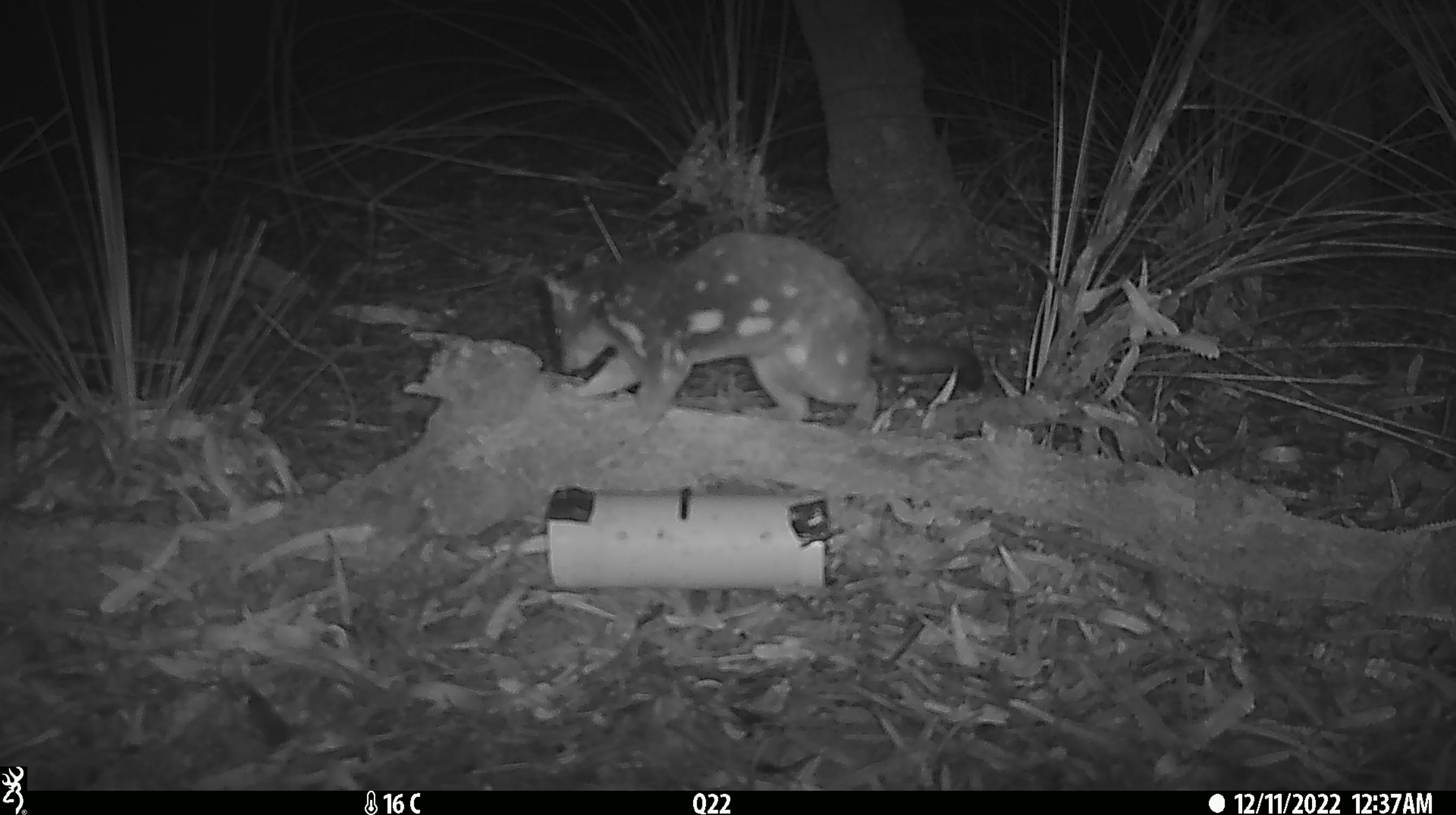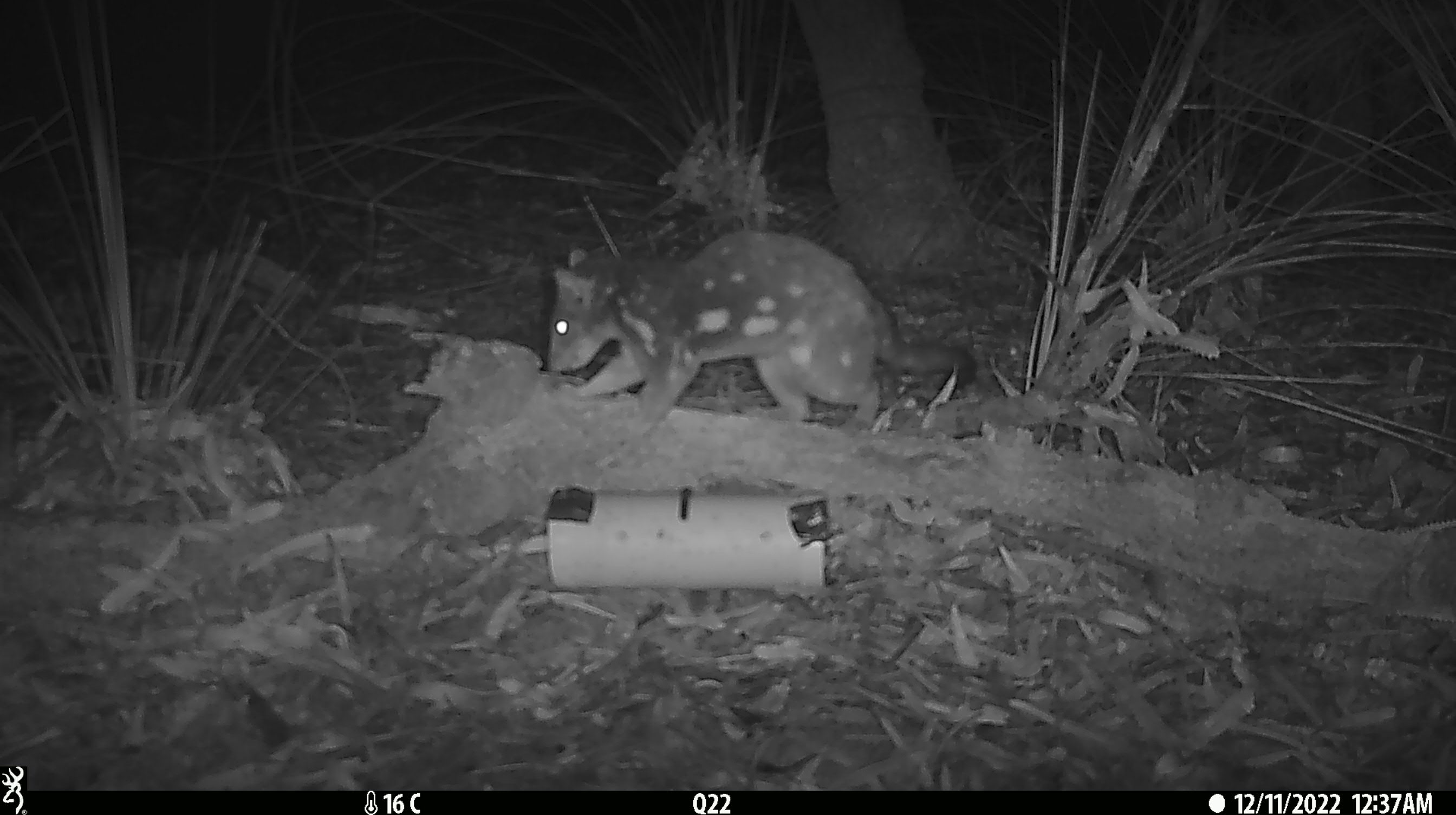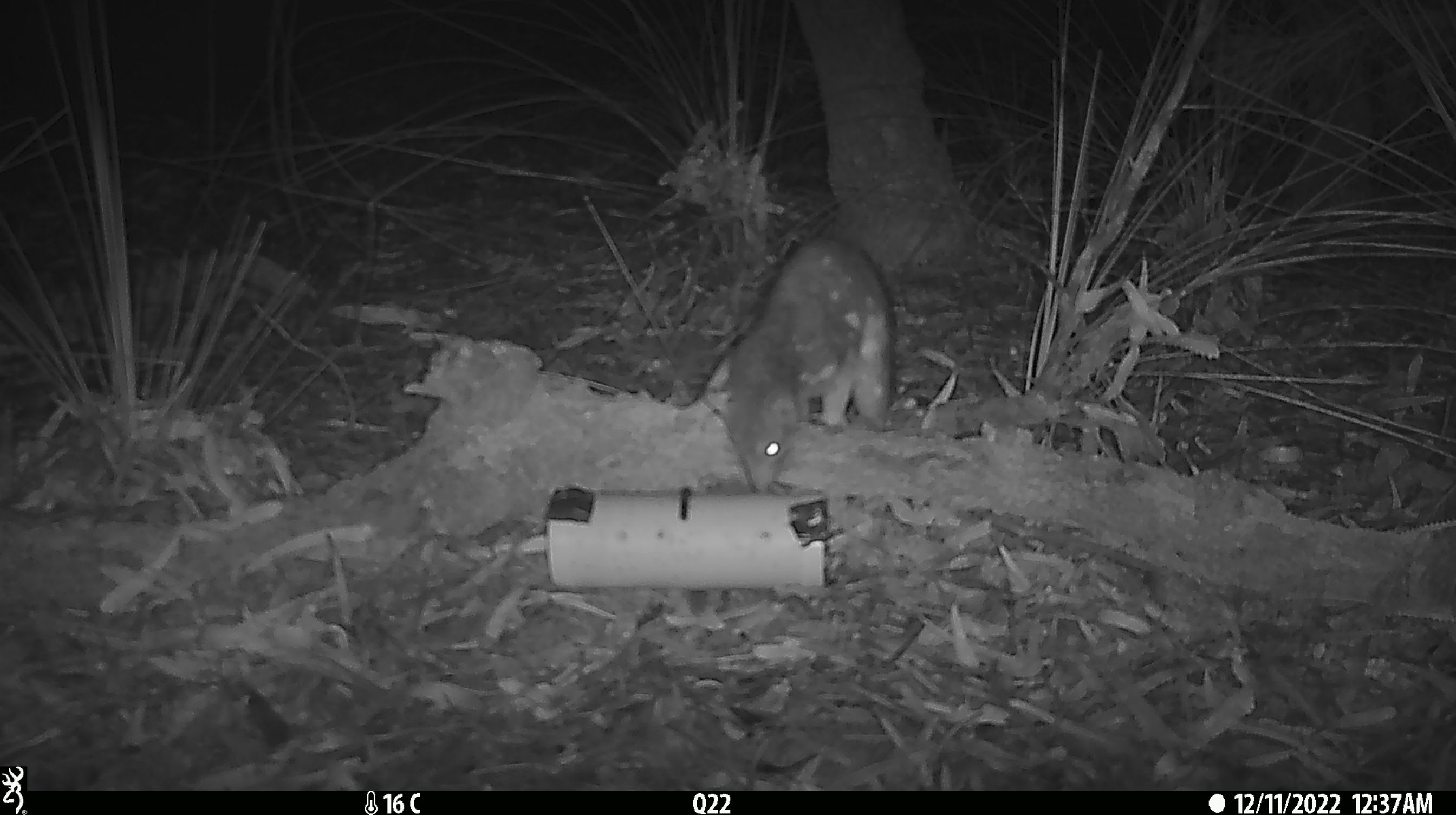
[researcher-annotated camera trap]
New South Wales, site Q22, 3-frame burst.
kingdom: Animalia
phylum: Chordata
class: Mammalia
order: Dasyuromorphia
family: Dasyuridae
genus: Dasyurus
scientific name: Dasyurus maculatus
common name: spotted-tailed quoll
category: quoll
Quoll (spotted-tailed quoll) (Dasyurus maculatus).